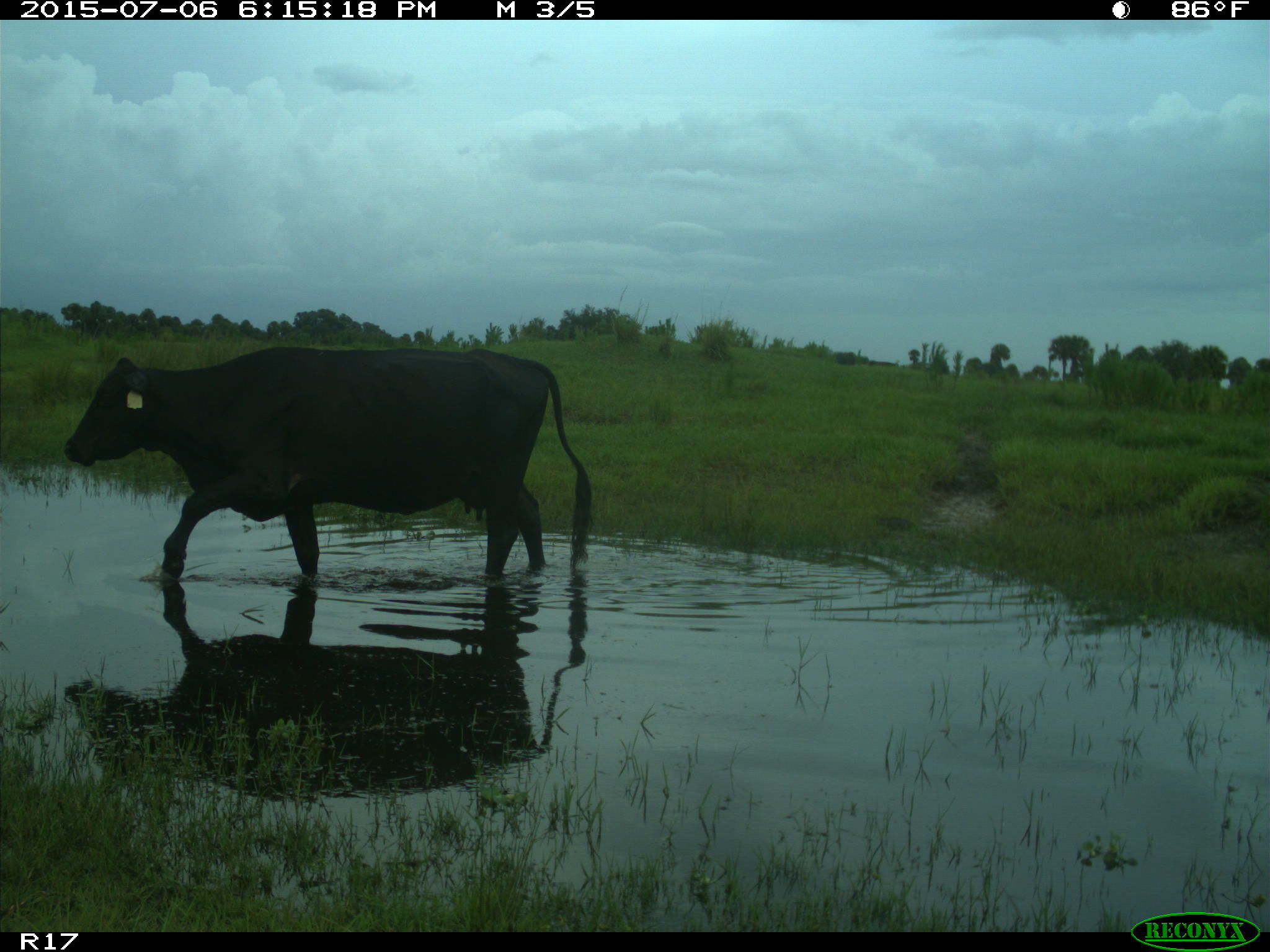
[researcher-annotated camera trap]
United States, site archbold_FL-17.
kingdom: Animalia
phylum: Chordata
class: Mammalia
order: Artiodactyla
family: Bovidae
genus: Bos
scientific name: Bos taurus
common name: domestic cow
Bos taurus (domestic cow).